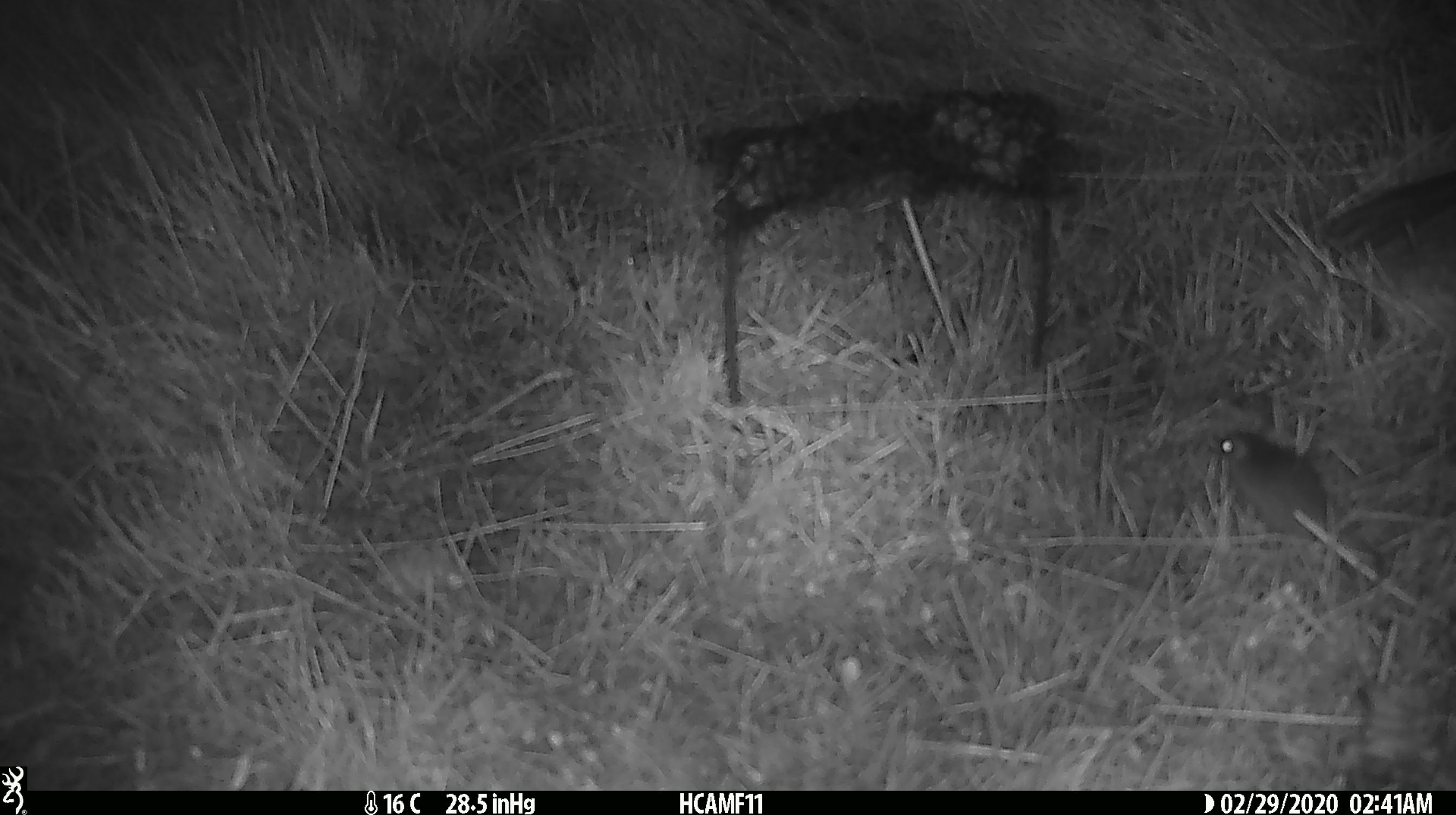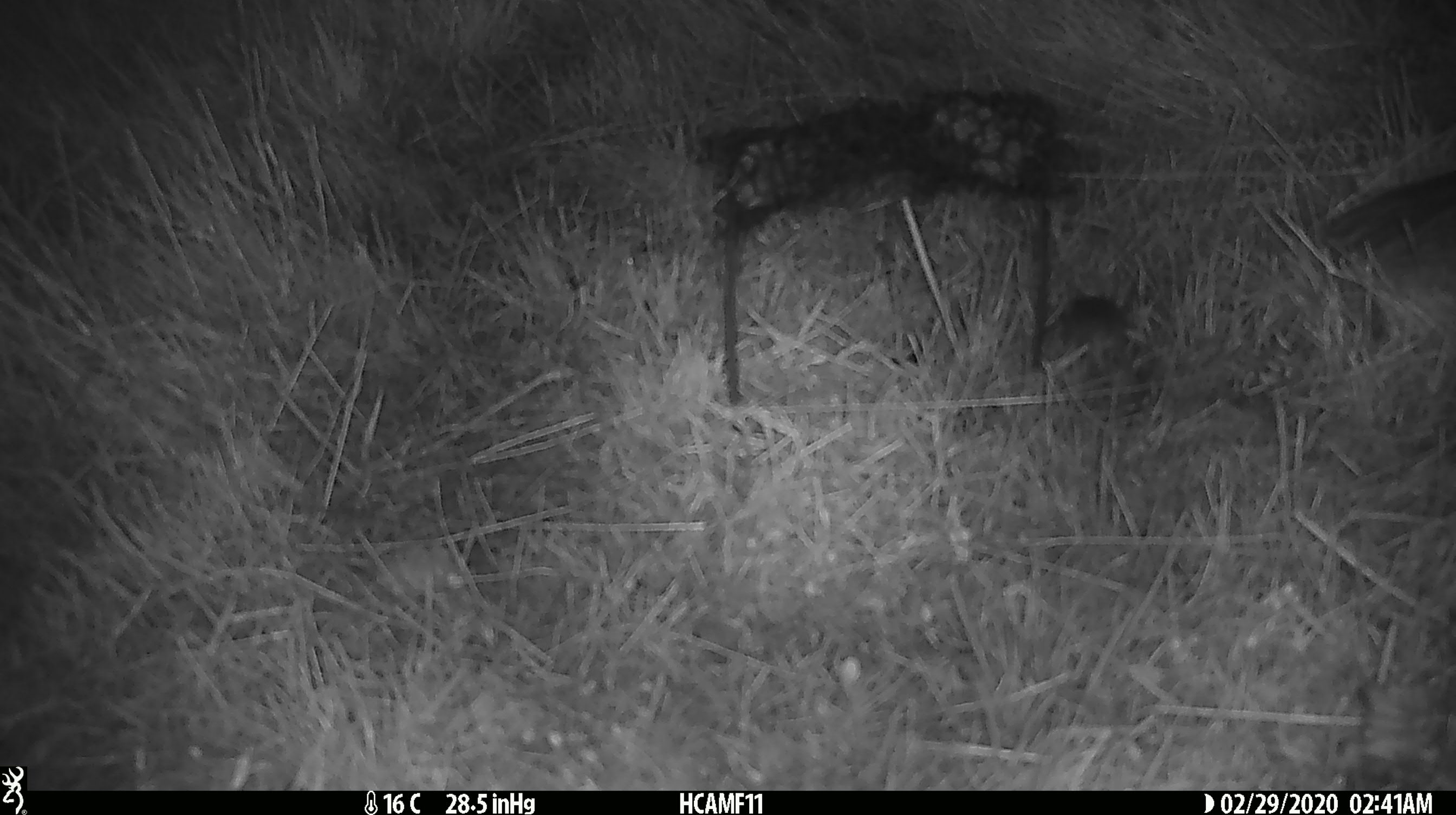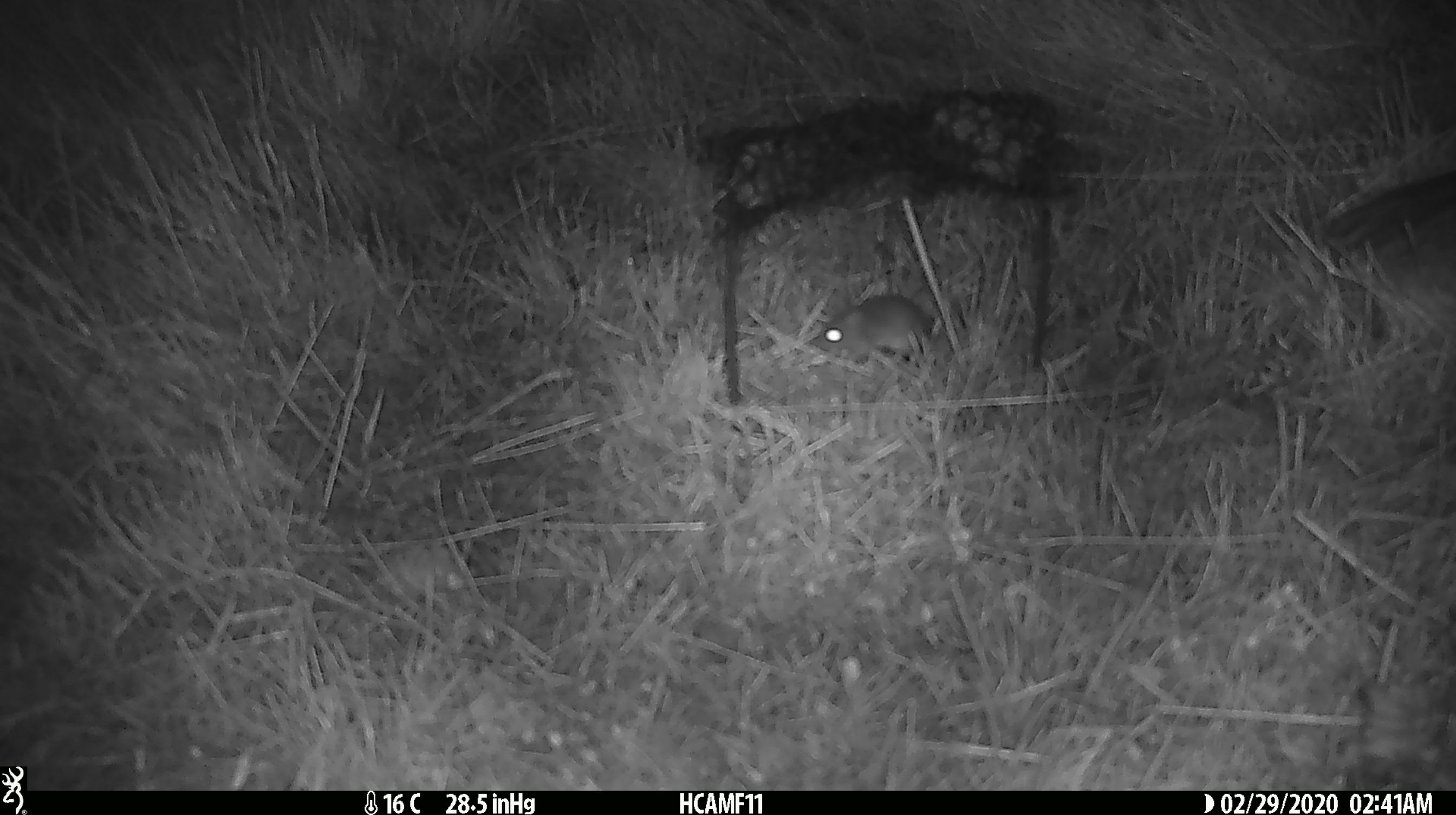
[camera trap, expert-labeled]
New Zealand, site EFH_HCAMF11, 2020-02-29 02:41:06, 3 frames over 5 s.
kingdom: Animalia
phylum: Chordata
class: Mammalia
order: Rodentia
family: Muridae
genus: Mus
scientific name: Mus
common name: mouse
Mouse (Mus).